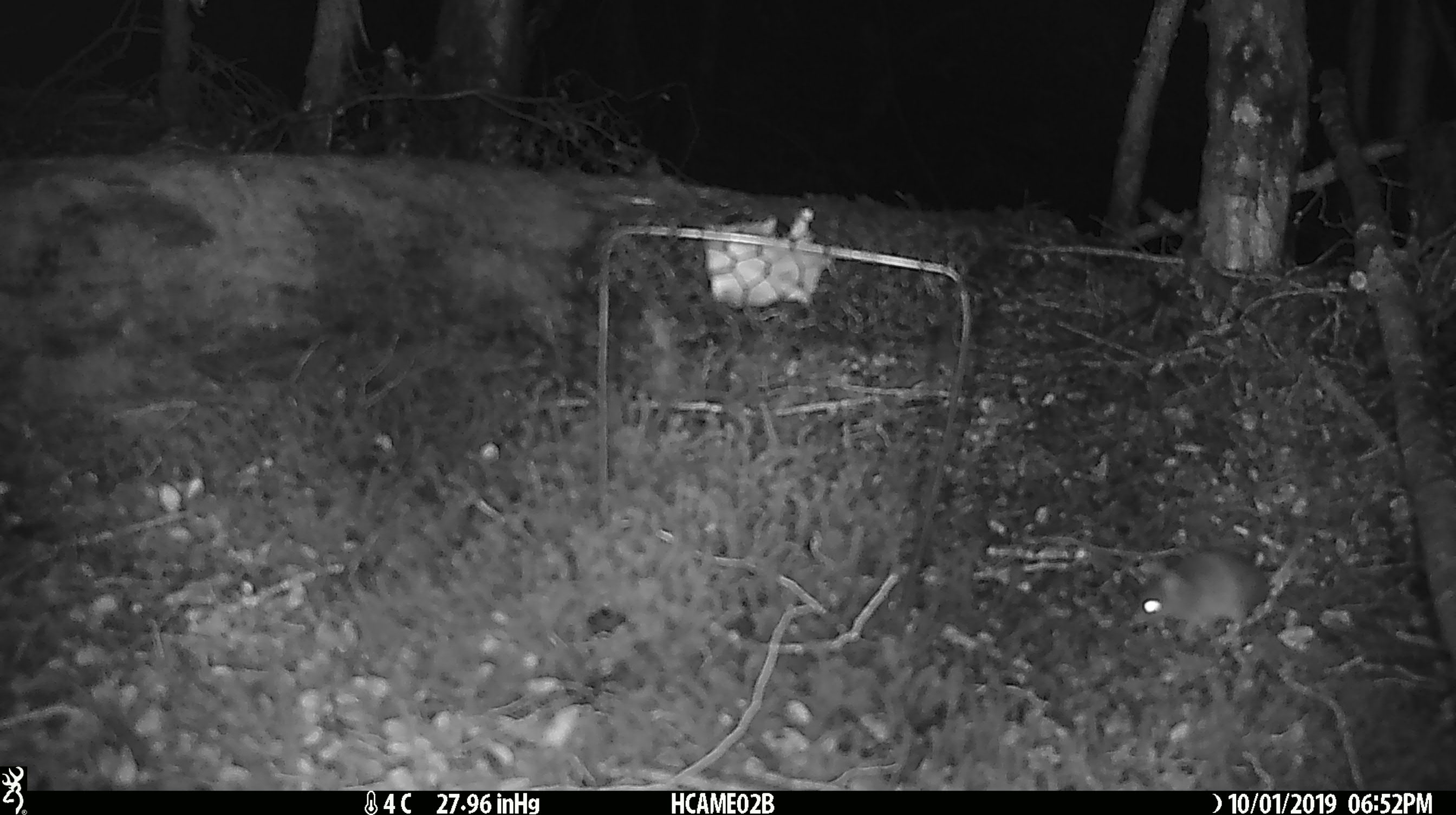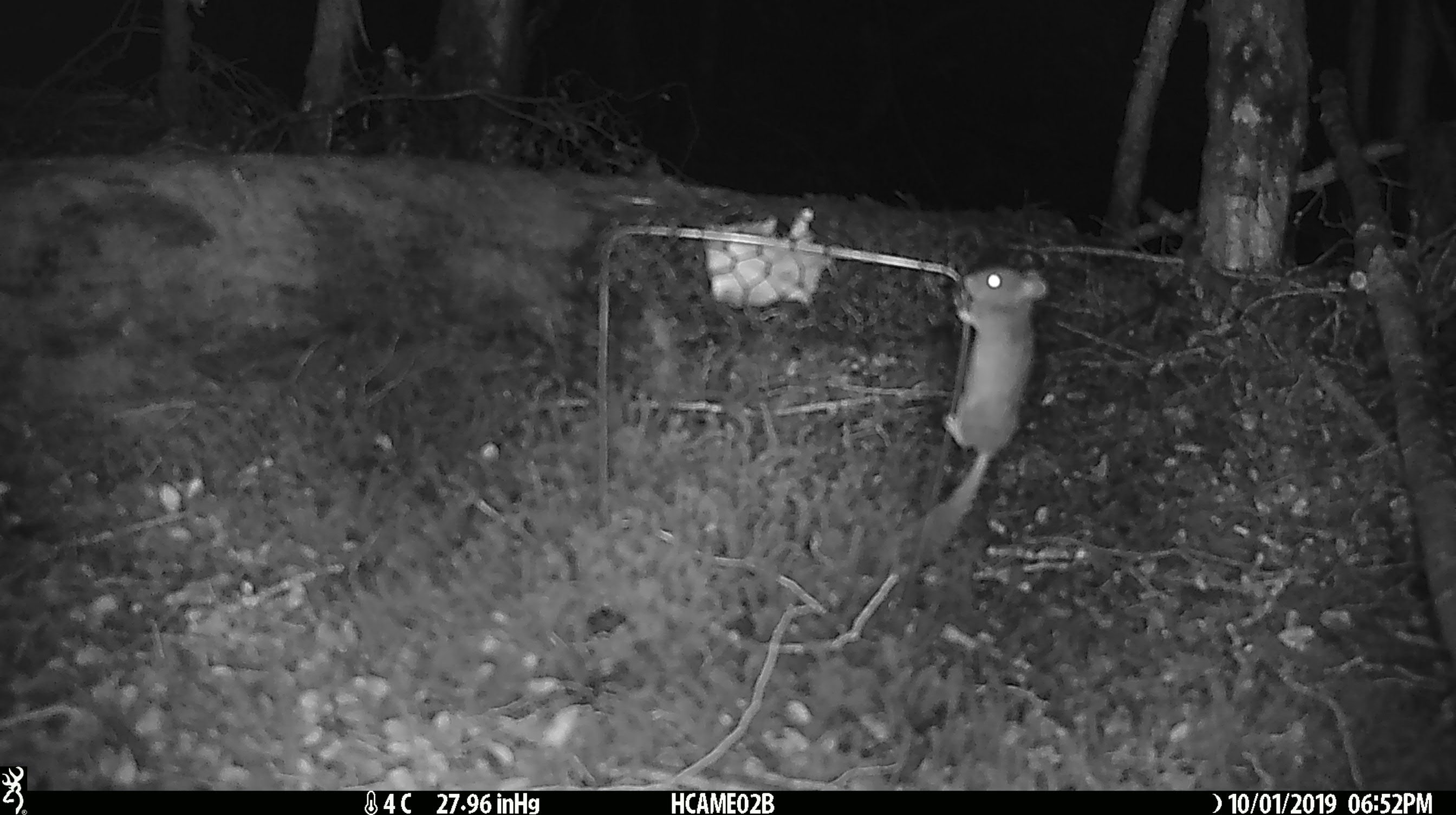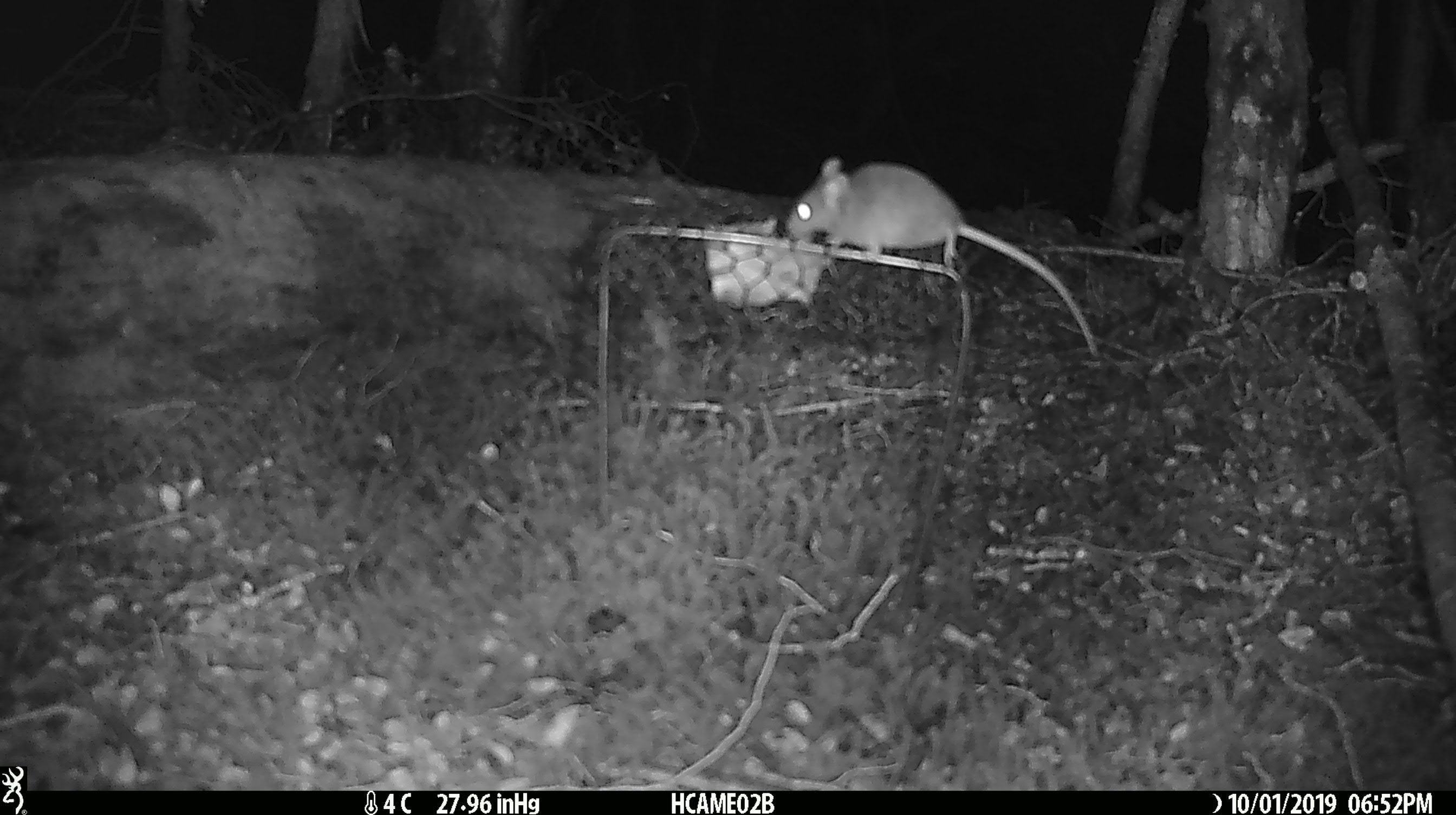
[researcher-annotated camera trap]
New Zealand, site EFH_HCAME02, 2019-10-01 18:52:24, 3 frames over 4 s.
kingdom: Animalia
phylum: Chordata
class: Mammalia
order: Rodentia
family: Muridae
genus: Mus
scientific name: Mus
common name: mouse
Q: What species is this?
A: Mouse (Mus).